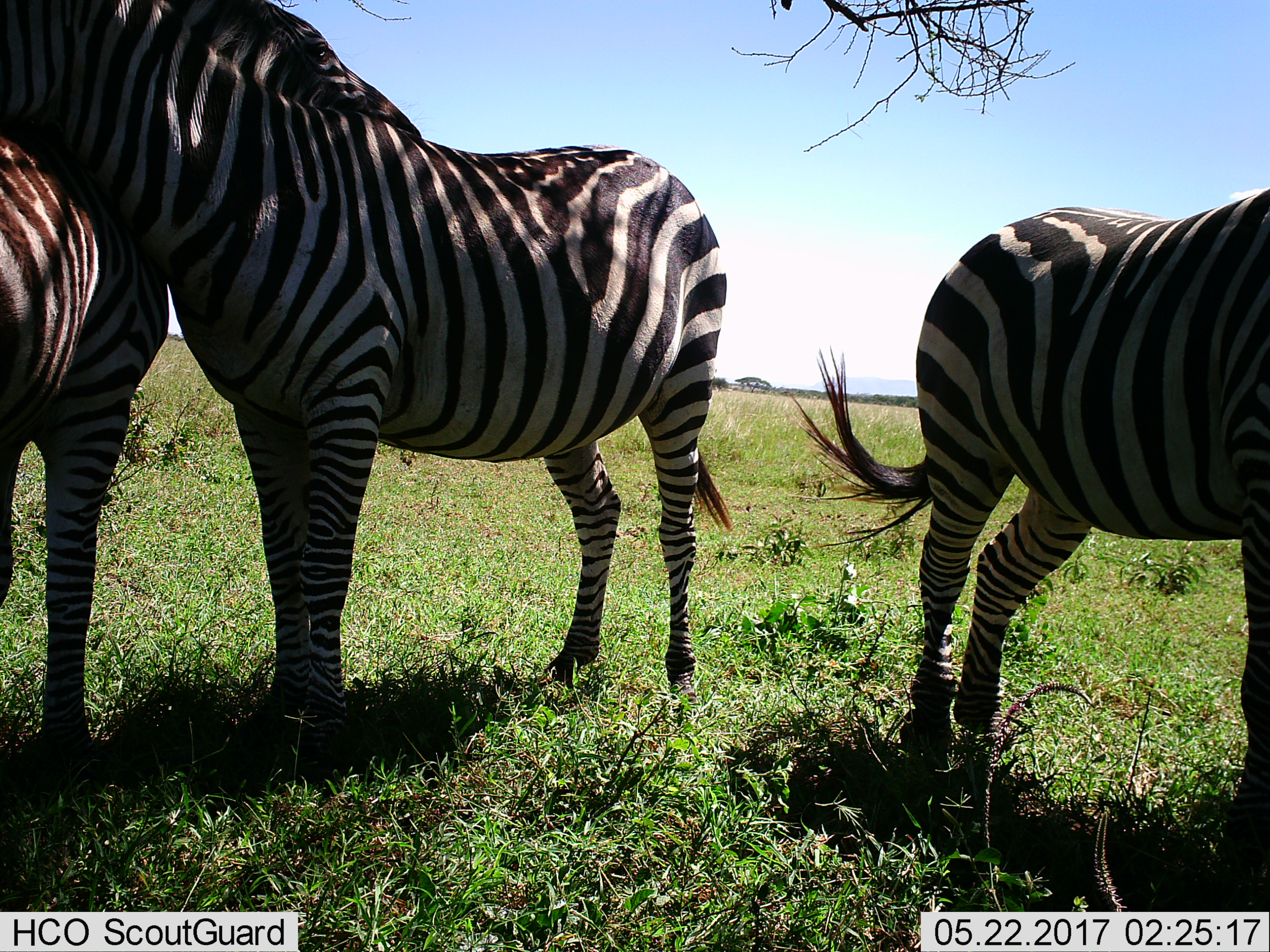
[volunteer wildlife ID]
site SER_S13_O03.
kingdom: Animalia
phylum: Chordata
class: Mammalia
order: Perissodactyla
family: Equidae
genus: Equus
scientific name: Equus quagga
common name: plains zebra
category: zebraplains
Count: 3.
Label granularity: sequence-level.